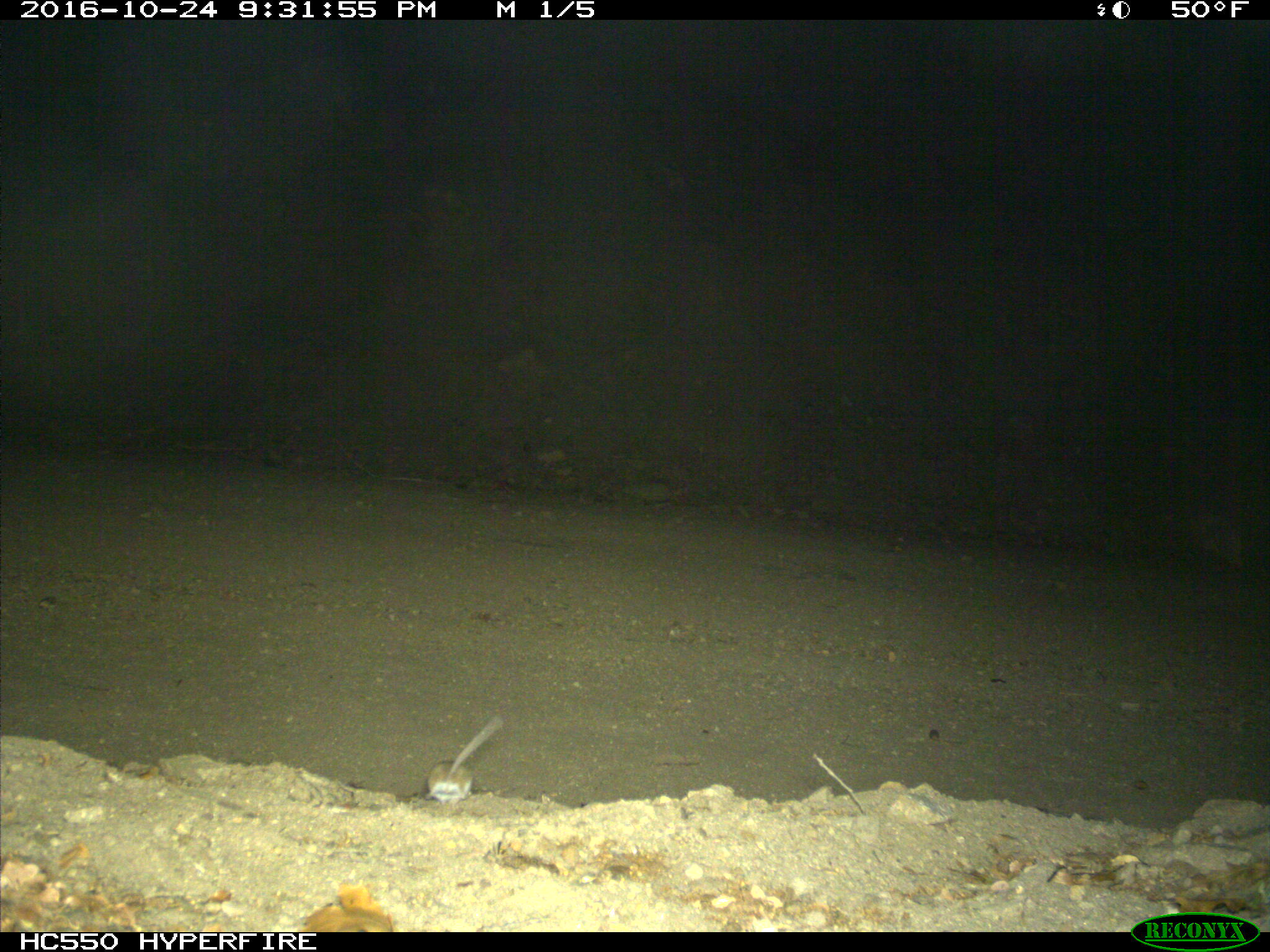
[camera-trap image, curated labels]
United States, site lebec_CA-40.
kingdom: Animalia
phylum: Chordata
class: Mammalia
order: Rodentia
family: Cricetidae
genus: Peromyscus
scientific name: Peromyscus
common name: deermice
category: unidentified deer mouse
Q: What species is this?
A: Unidentified deer mouse (deermice) (Peromyscus).